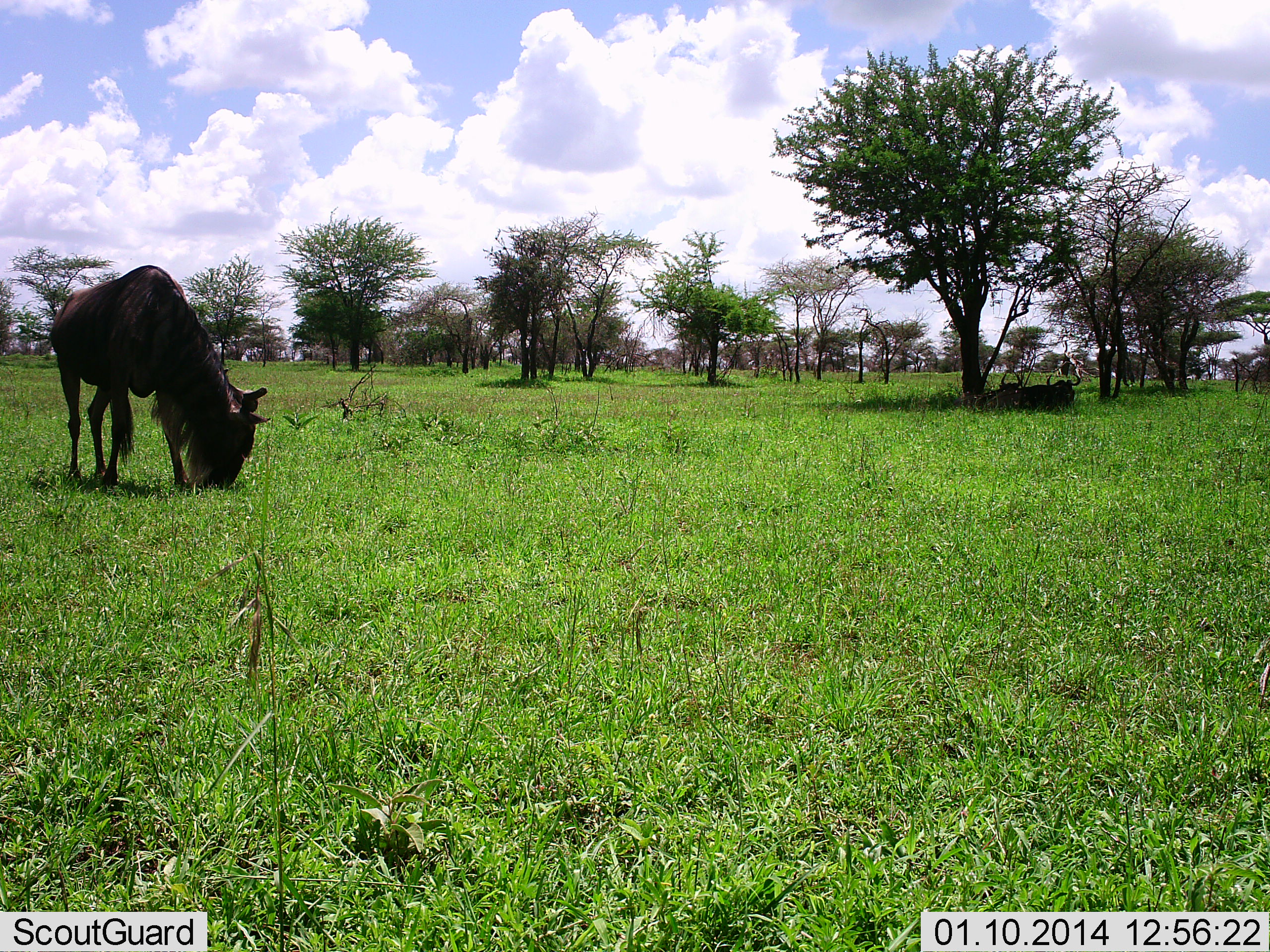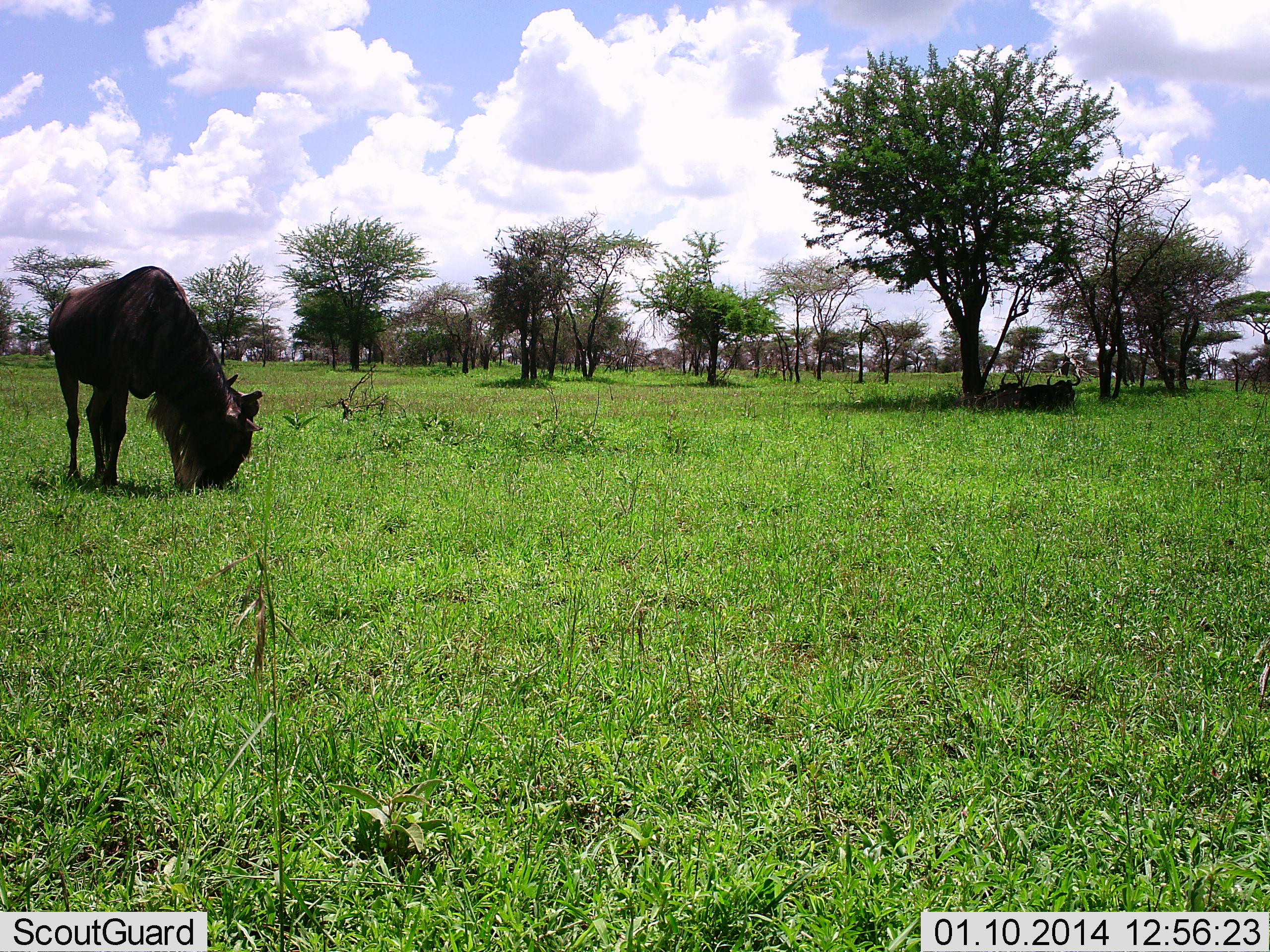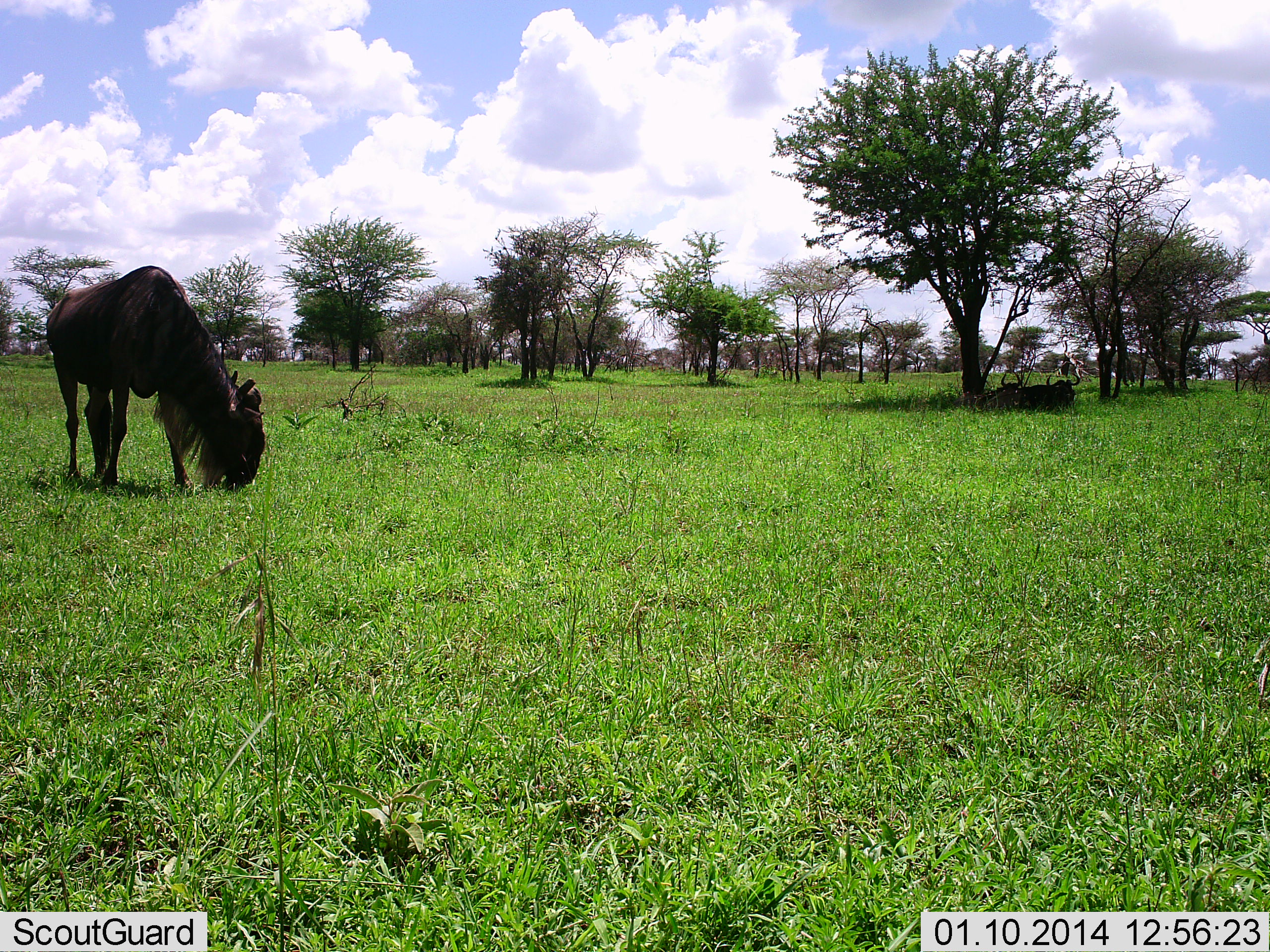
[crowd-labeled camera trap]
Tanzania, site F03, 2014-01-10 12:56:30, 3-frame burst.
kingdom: Animalia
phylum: Chordata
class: Mammalia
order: Artiodactyla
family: Bovidae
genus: Connochaetes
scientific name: Connochaetes taurinus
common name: blue wildebeest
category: wildebeest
Wildebeest (blue wildebeest) (Connochaetes taurinus), count 1. Behavior (volunteer vote fractions): standing 7%, resting 29%, moving 0%, interacting 0%. Young present (vote fraction): 0%. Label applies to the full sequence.